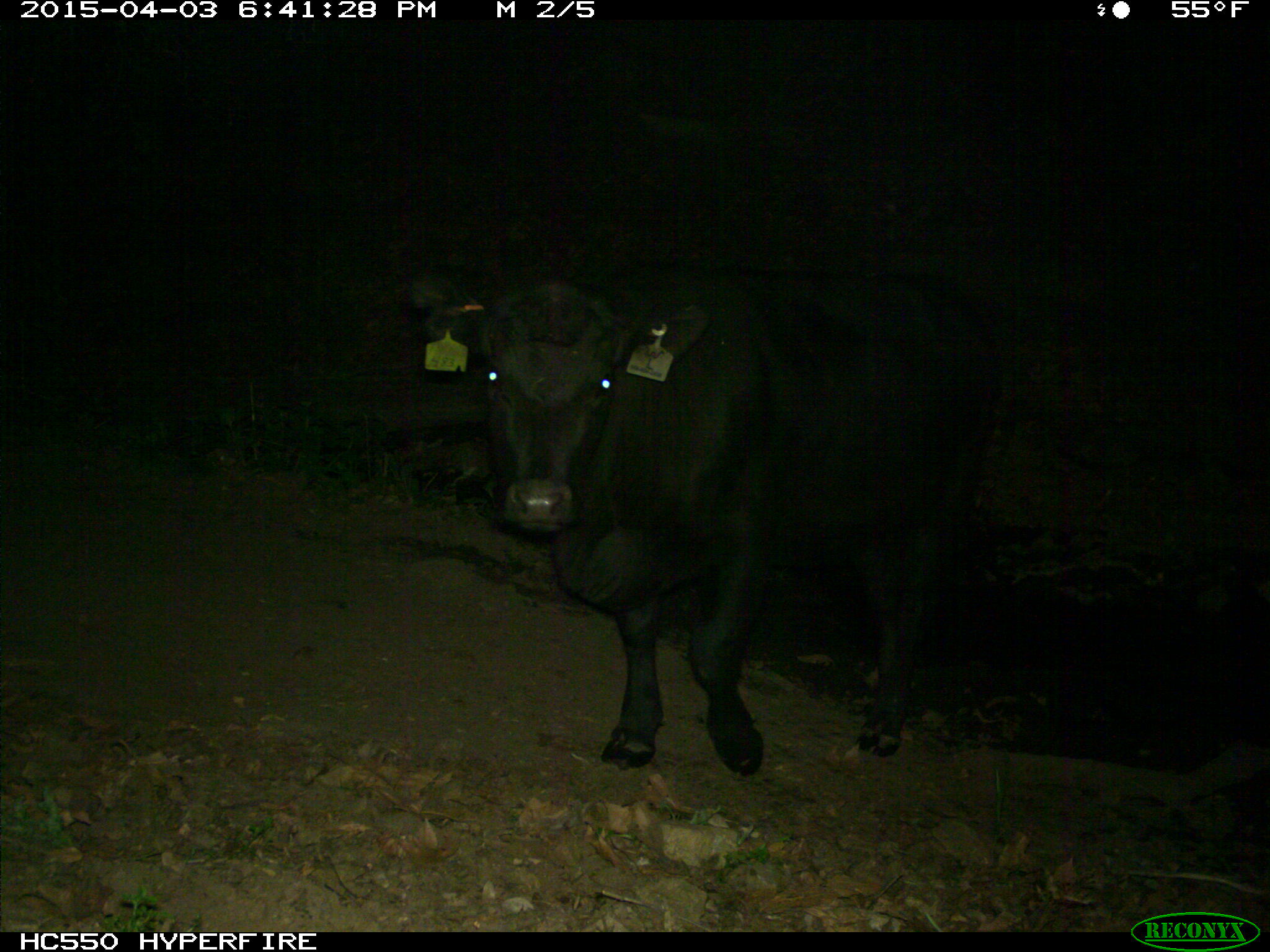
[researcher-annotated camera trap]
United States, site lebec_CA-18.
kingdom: Animalia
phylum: Chordata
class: Mammalia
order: Artiodactyla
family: Bovidae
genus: Bos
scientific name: Bos taurus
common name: domestic cow